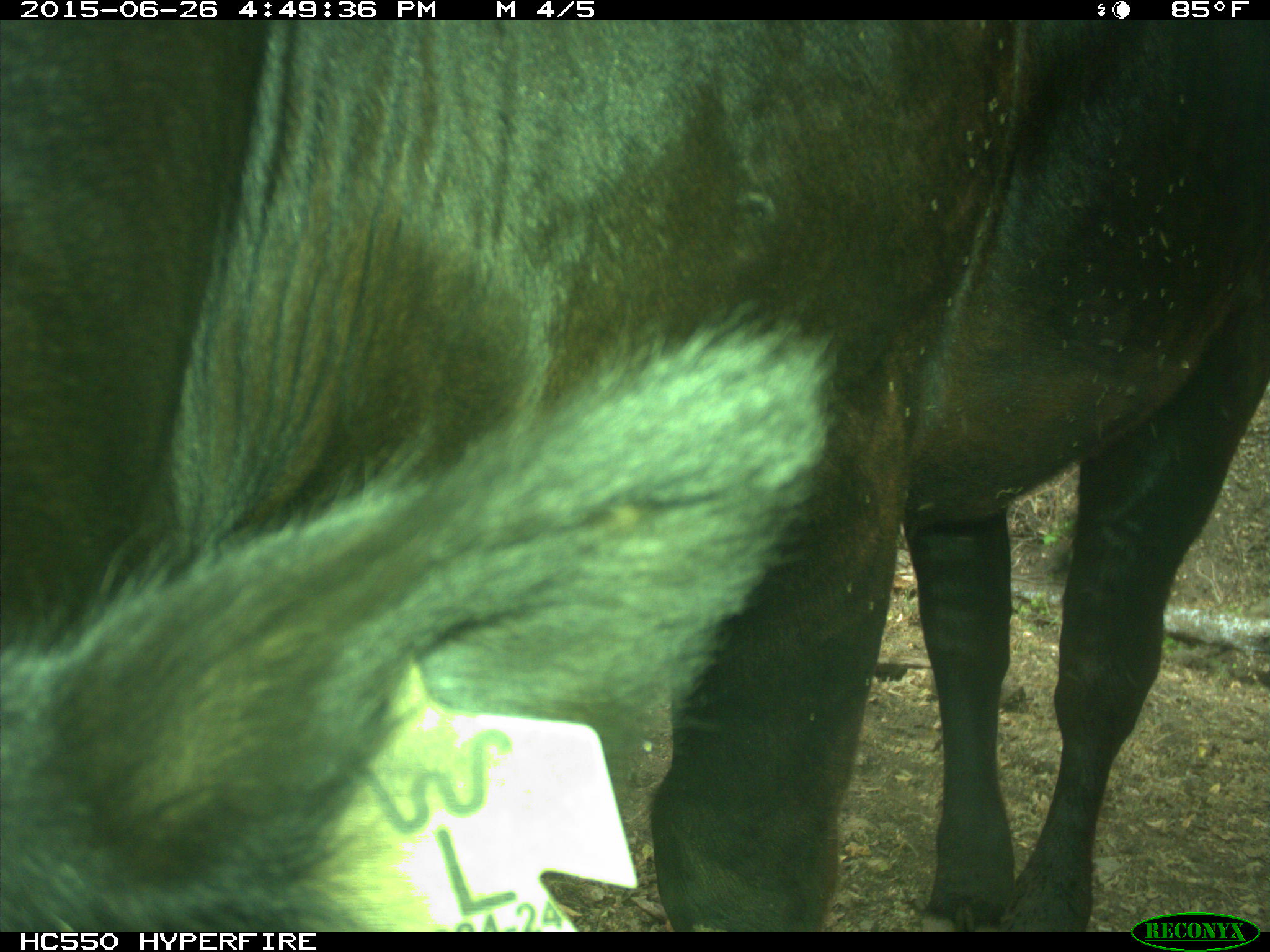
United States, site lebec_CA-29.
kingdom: Animalia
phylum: Chordata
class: Mammalia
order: Artiodactyla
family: Bovidae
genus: Bos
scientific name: Bos taurus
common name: domestic cow